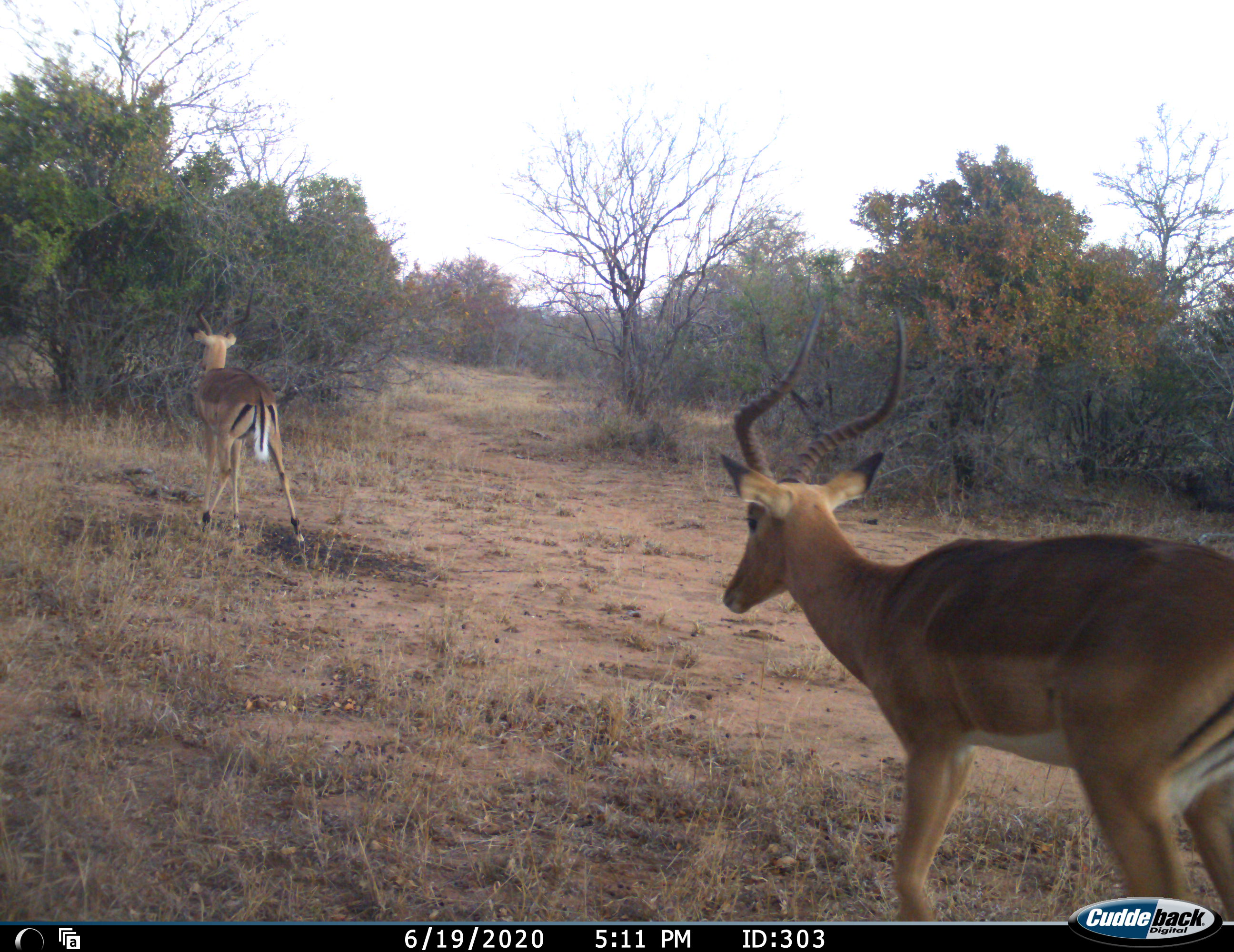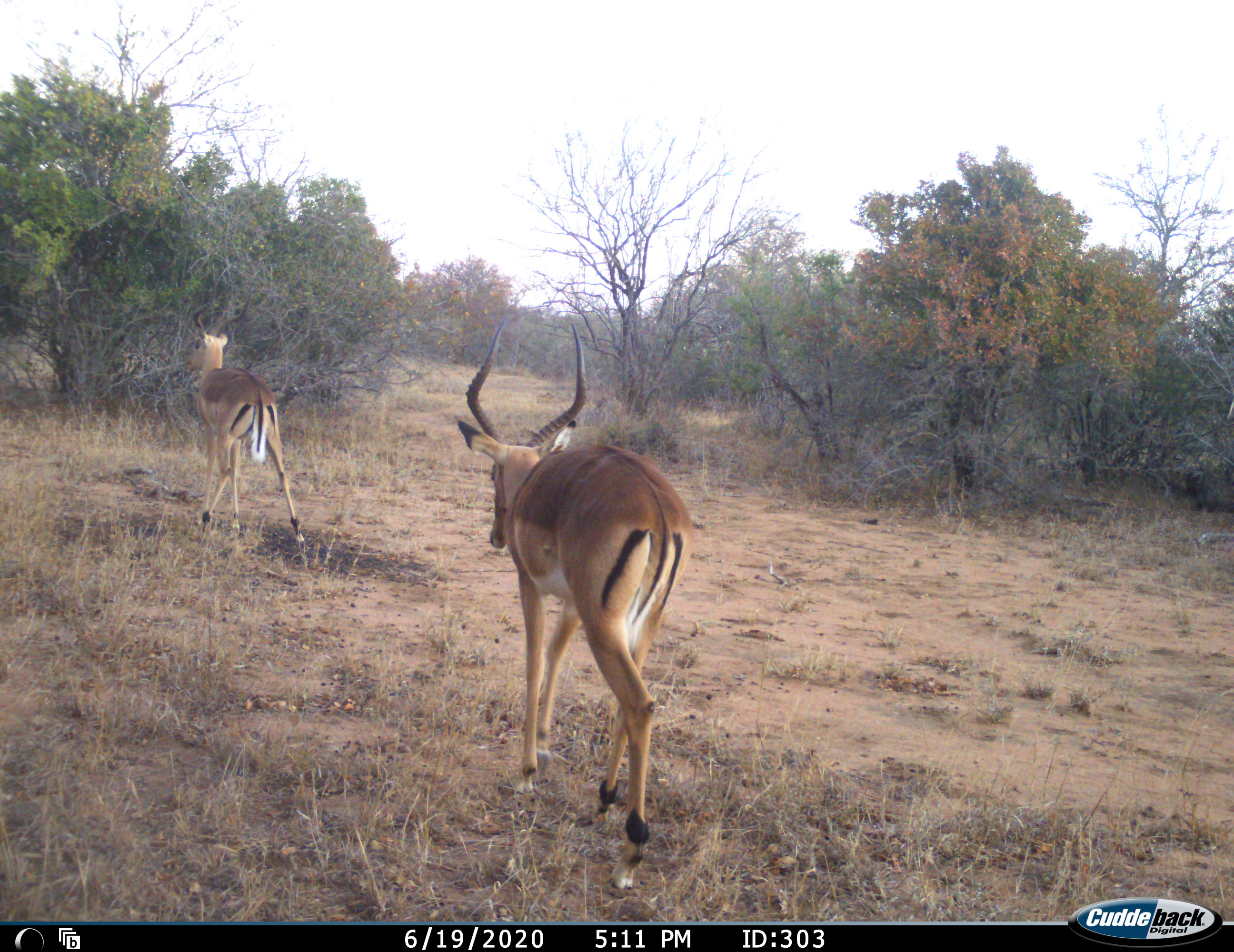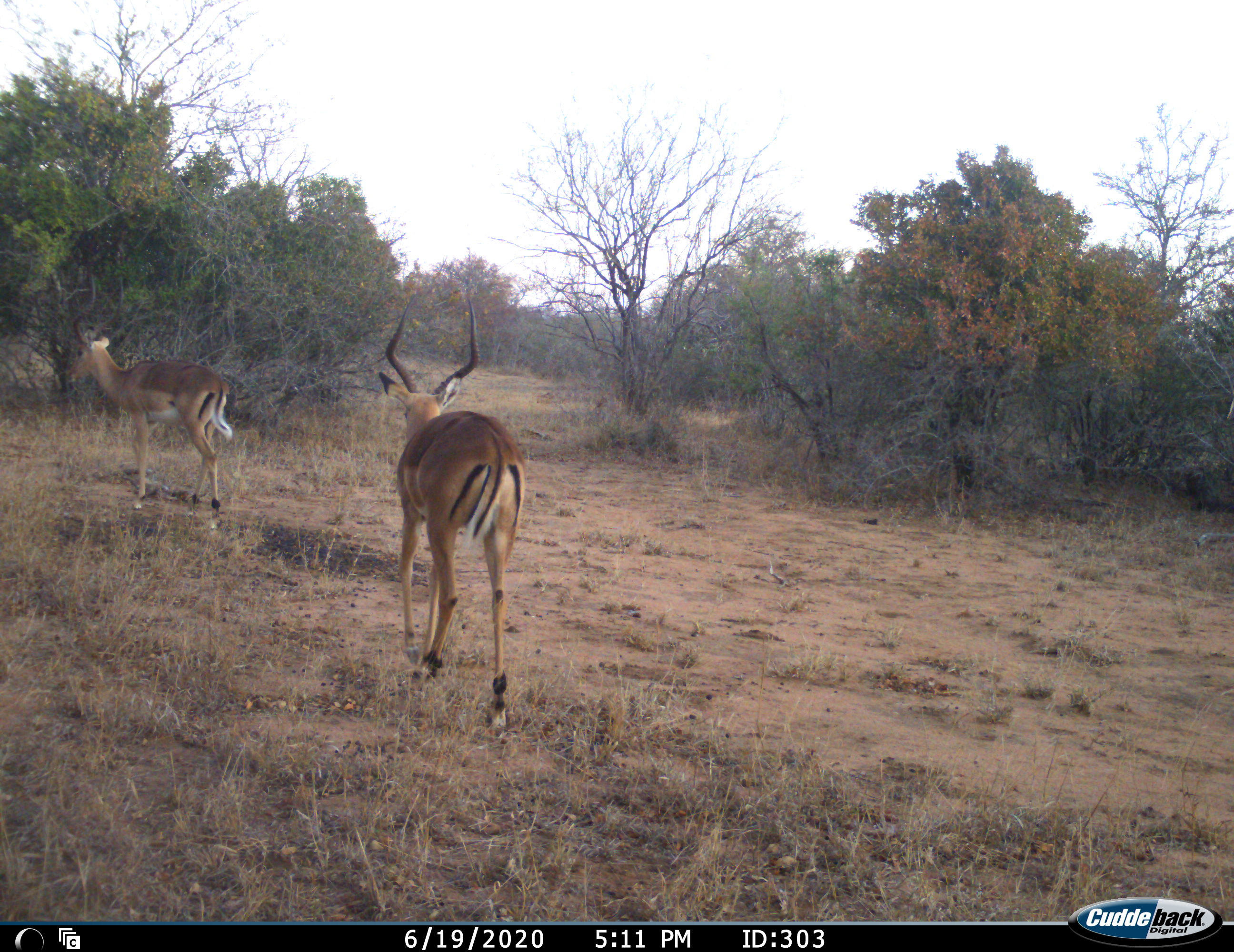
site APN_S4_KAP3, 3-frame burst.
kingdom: Animalia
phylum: Chordata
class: Mammalia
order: Artiodactyla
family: Bovidae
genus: Aepyceros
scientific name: Aepyceros melampus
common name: impala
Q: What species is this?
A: Impala (Aepyceros melampus).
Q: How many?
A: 2.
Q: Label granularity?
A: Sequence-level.